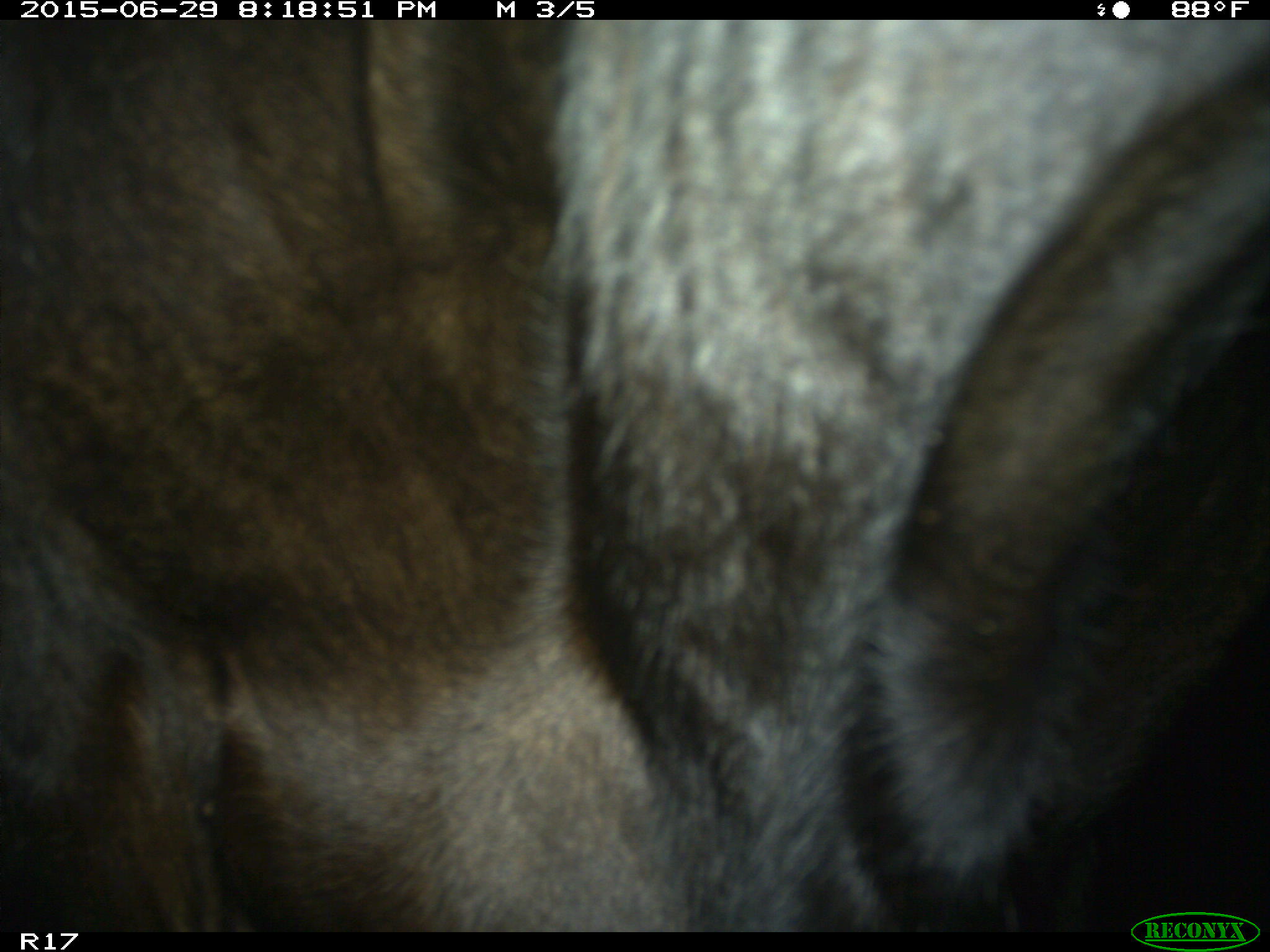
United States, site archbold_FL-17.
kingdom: Animalia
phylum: Chordata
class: Mammalia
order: Artiodactyla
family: Bovidae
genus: Bos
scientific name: Bos taurus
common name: domestic cow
Bos taurus (domestic cow).